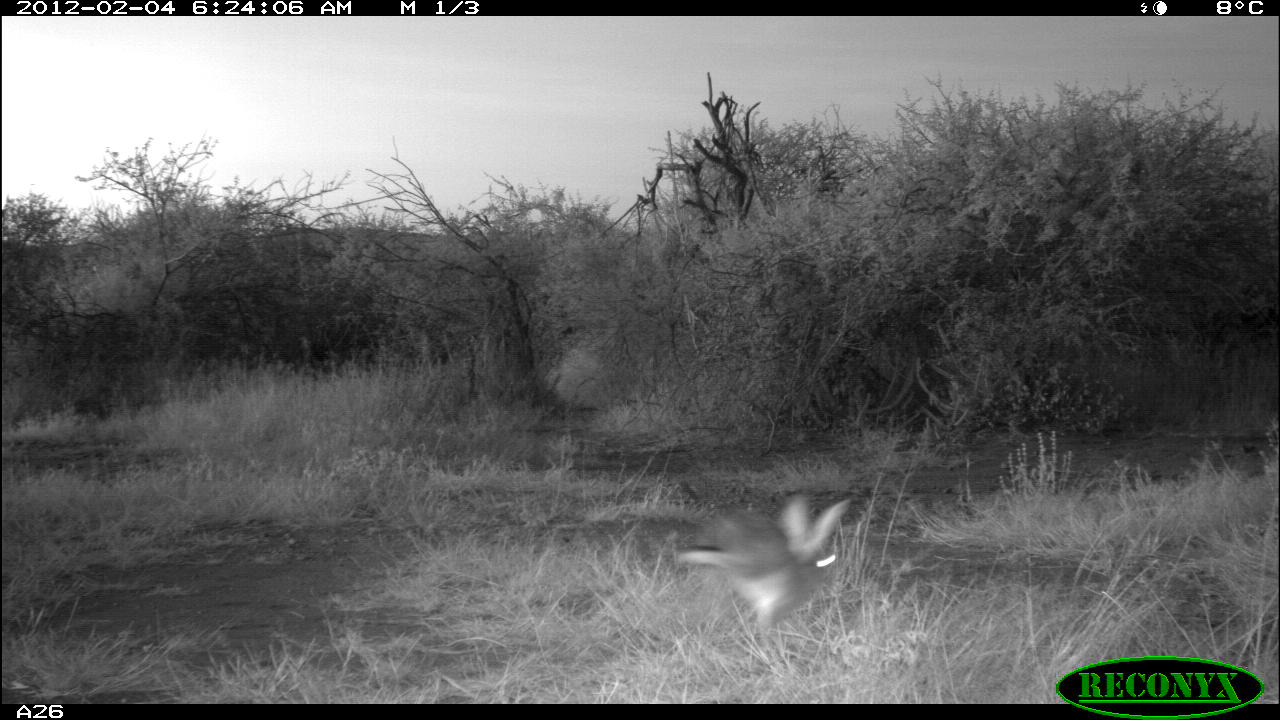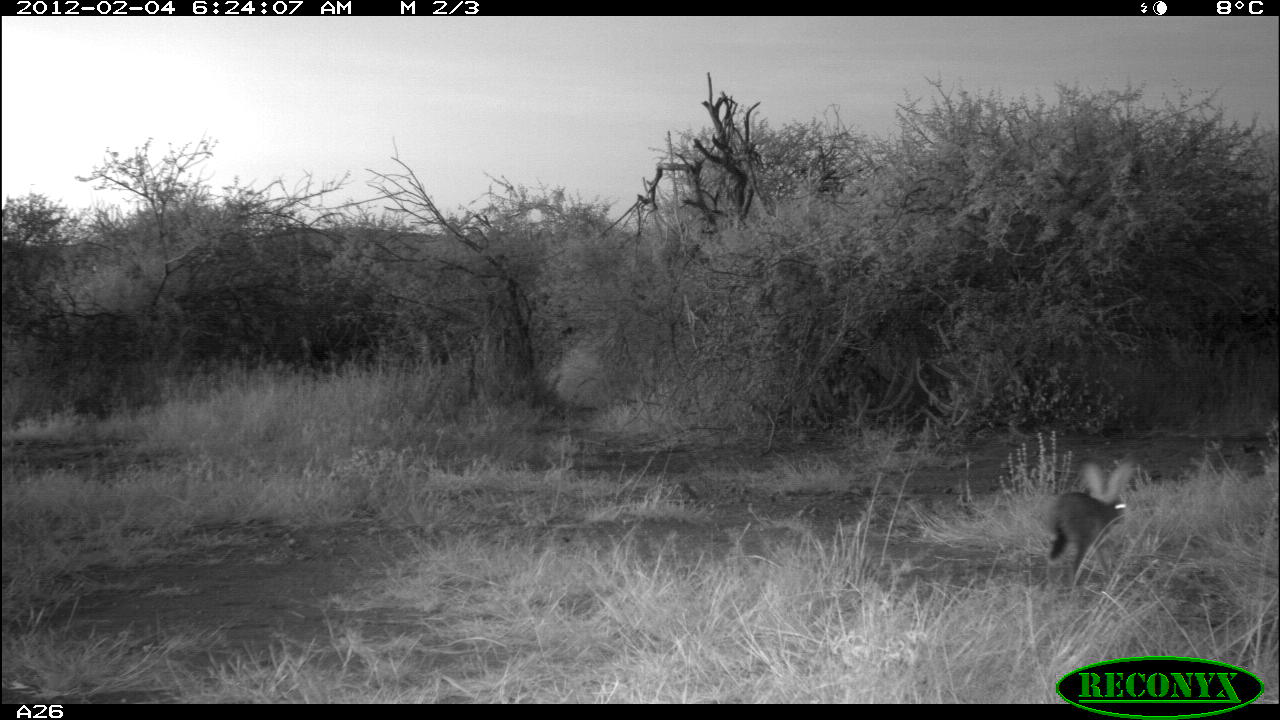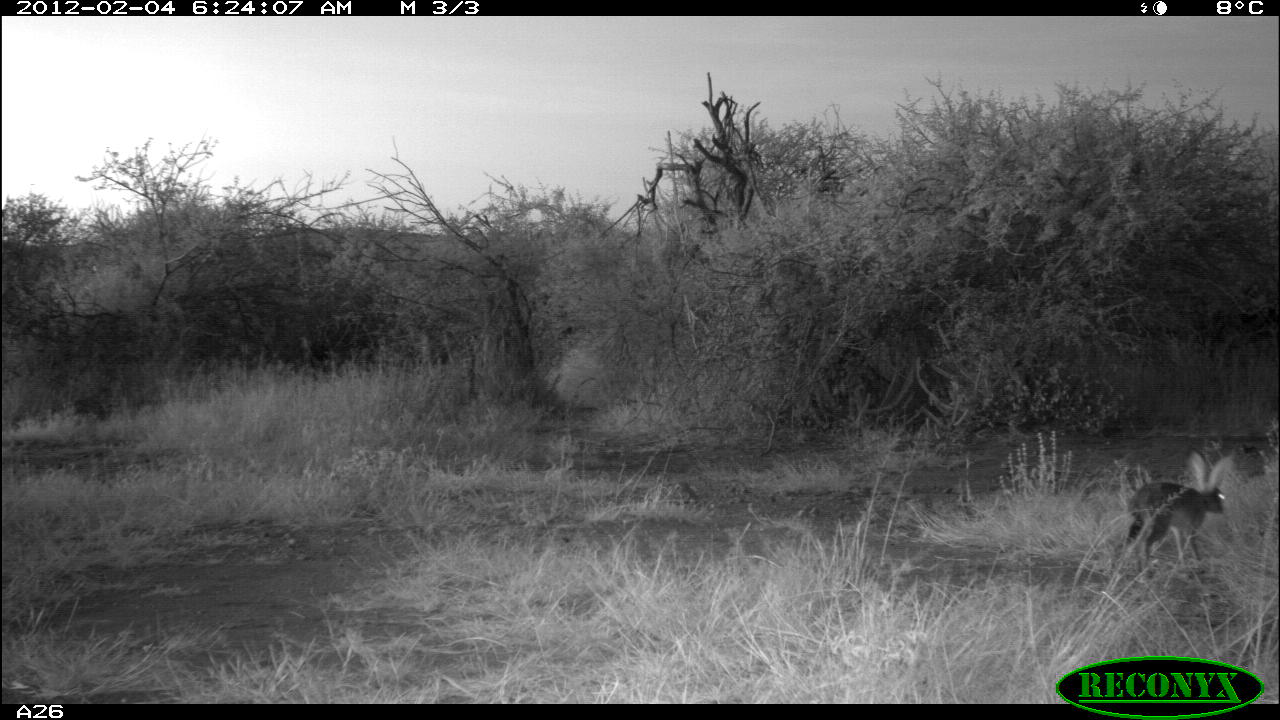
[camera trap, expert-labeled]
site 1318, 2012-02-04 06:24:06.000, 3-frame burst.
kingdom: Animalia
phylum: Chordata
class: Mammalia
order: Lagomorpha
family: Leporidae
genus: Lepus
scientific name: Lepus saxatilis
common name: scrub hare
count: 1